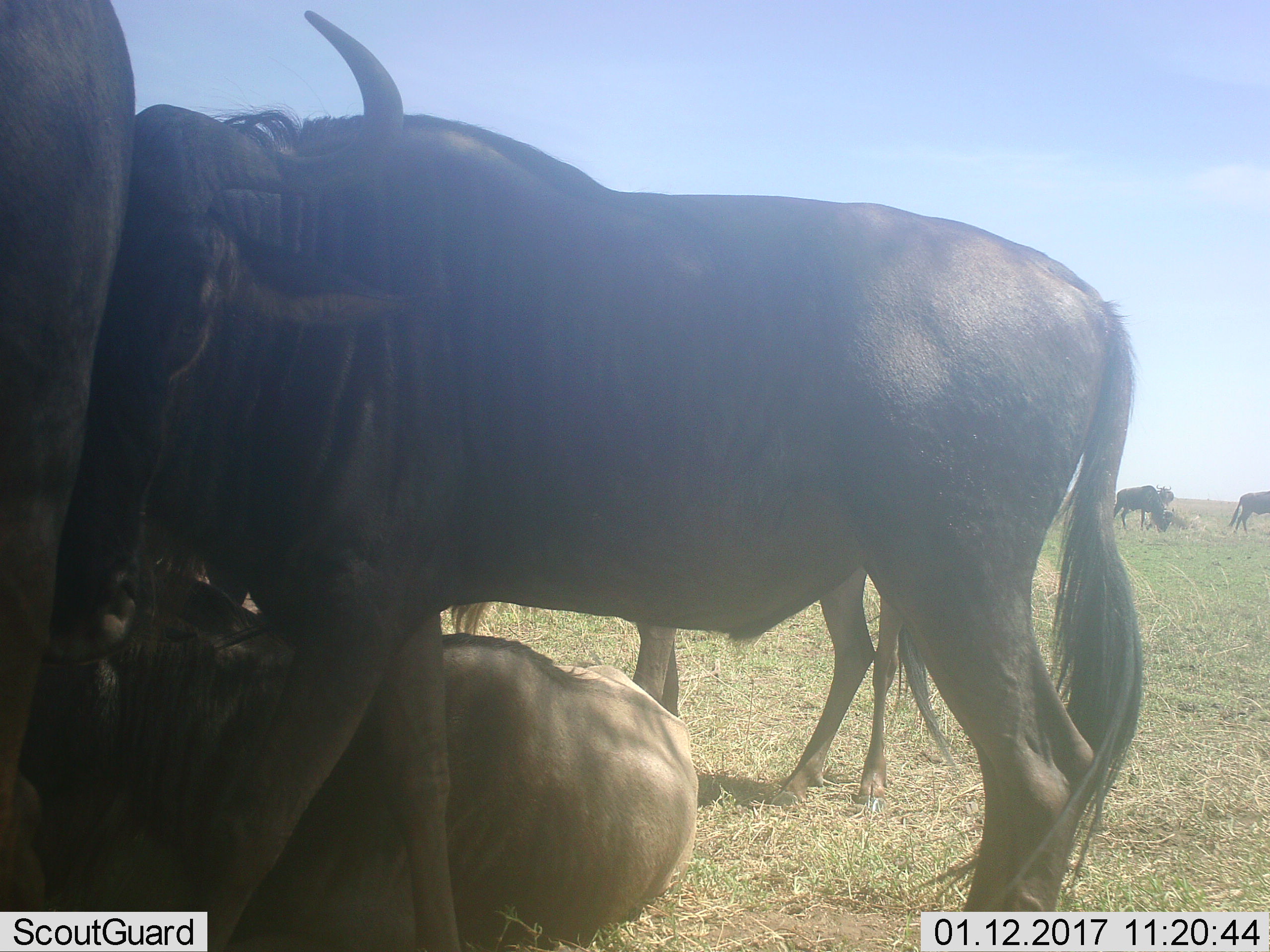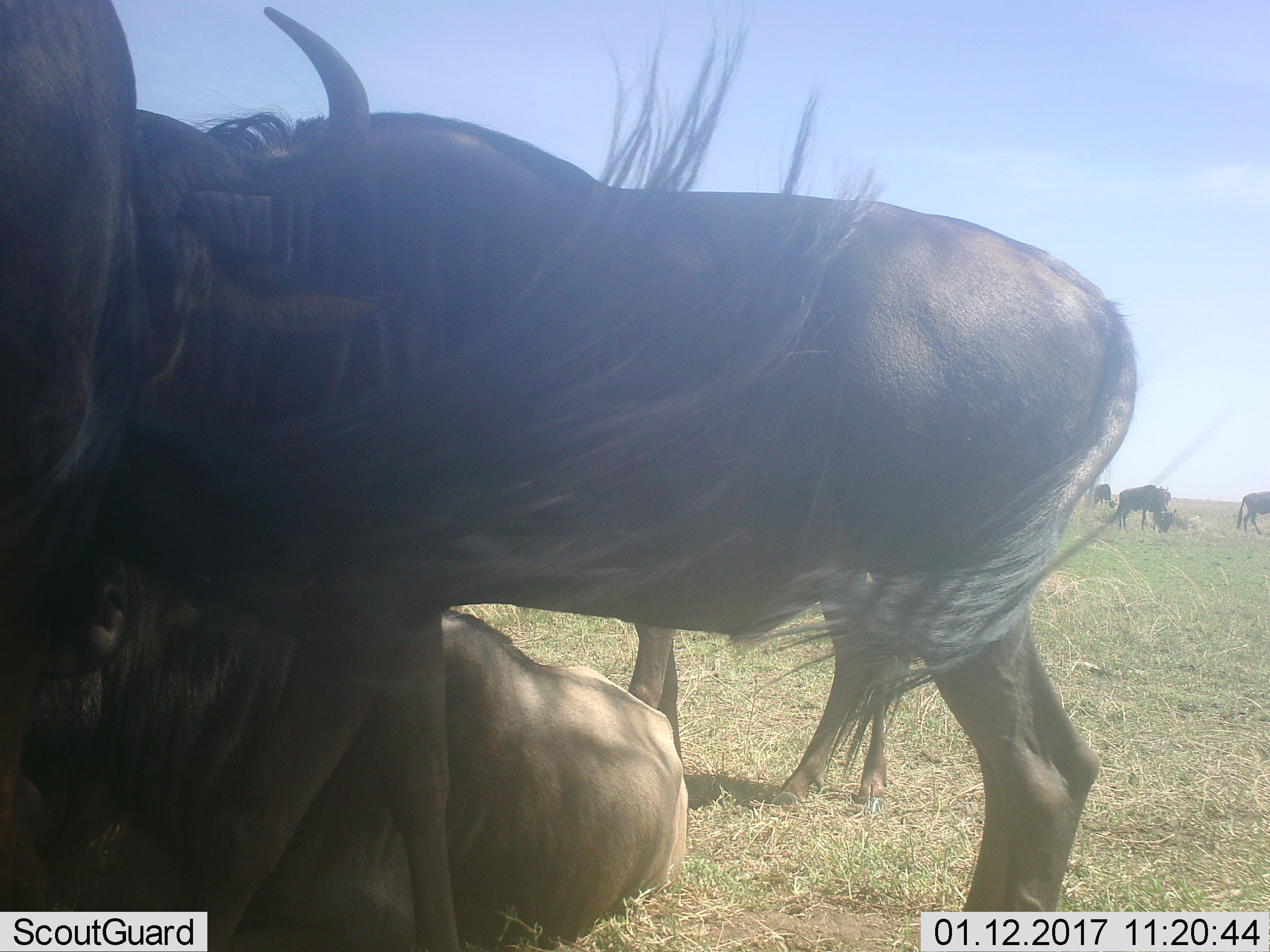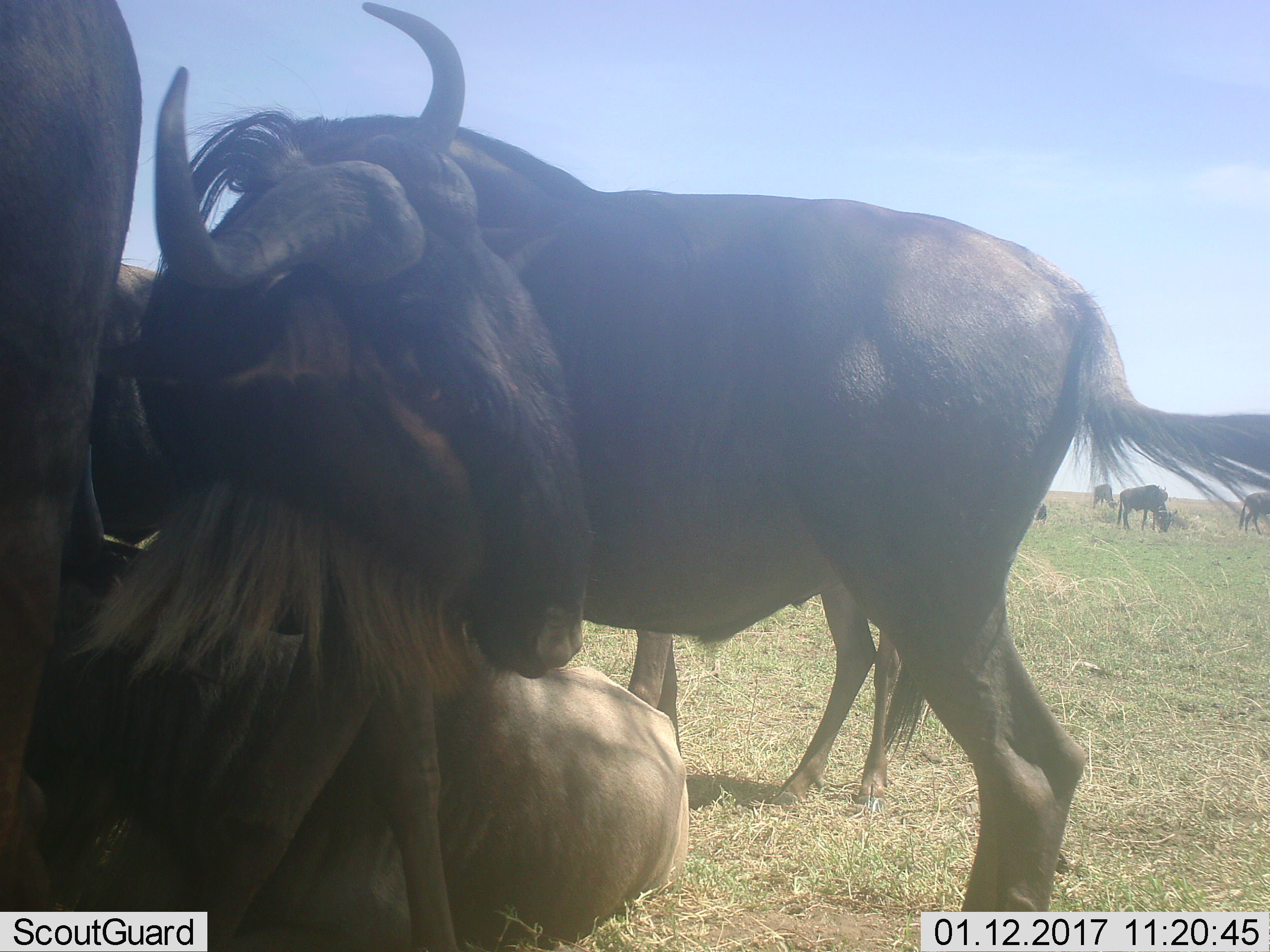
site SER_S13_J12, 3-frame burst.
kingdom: Animalia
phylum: Chordata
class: Mammalia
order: Artiodactyla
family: Bovidae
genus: Connochaetes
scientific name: Connochaetes taurinus taurinus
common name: blue wildebeest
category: wildebeestblue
Wildebeestblue (blue wildebeest) (Connochaetes taurinus taurinus), count 7. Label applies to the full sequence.